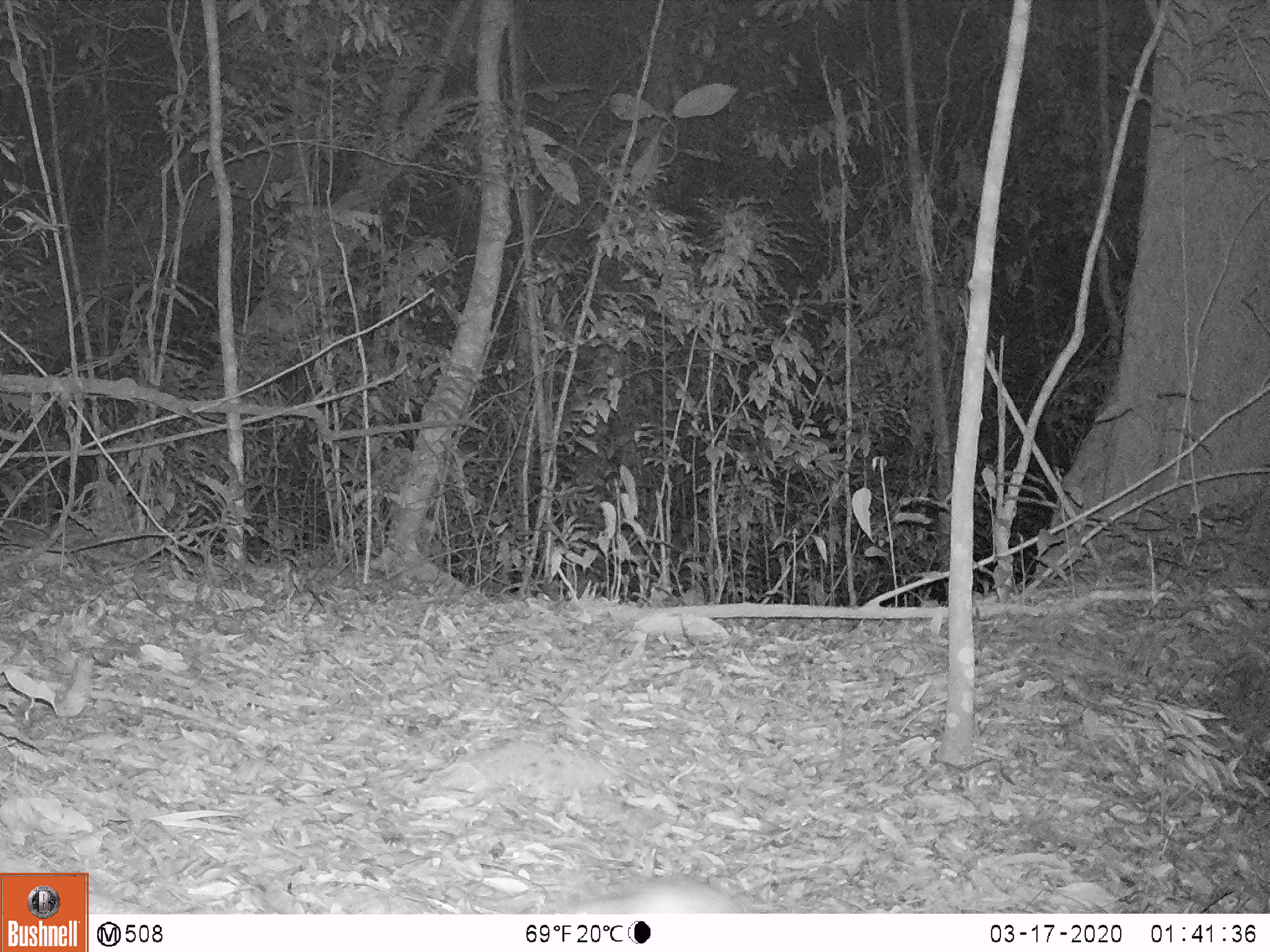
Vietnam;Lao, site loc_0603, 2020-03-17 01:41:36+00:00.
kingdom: Animalia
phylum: Chordata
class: Mammalia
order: Rodentia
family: Muridae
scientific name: Muridae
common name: old-world mice and rats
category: unidentified murid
Unidentified murid (old-world mice and rats) (Muridae). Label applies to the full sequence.